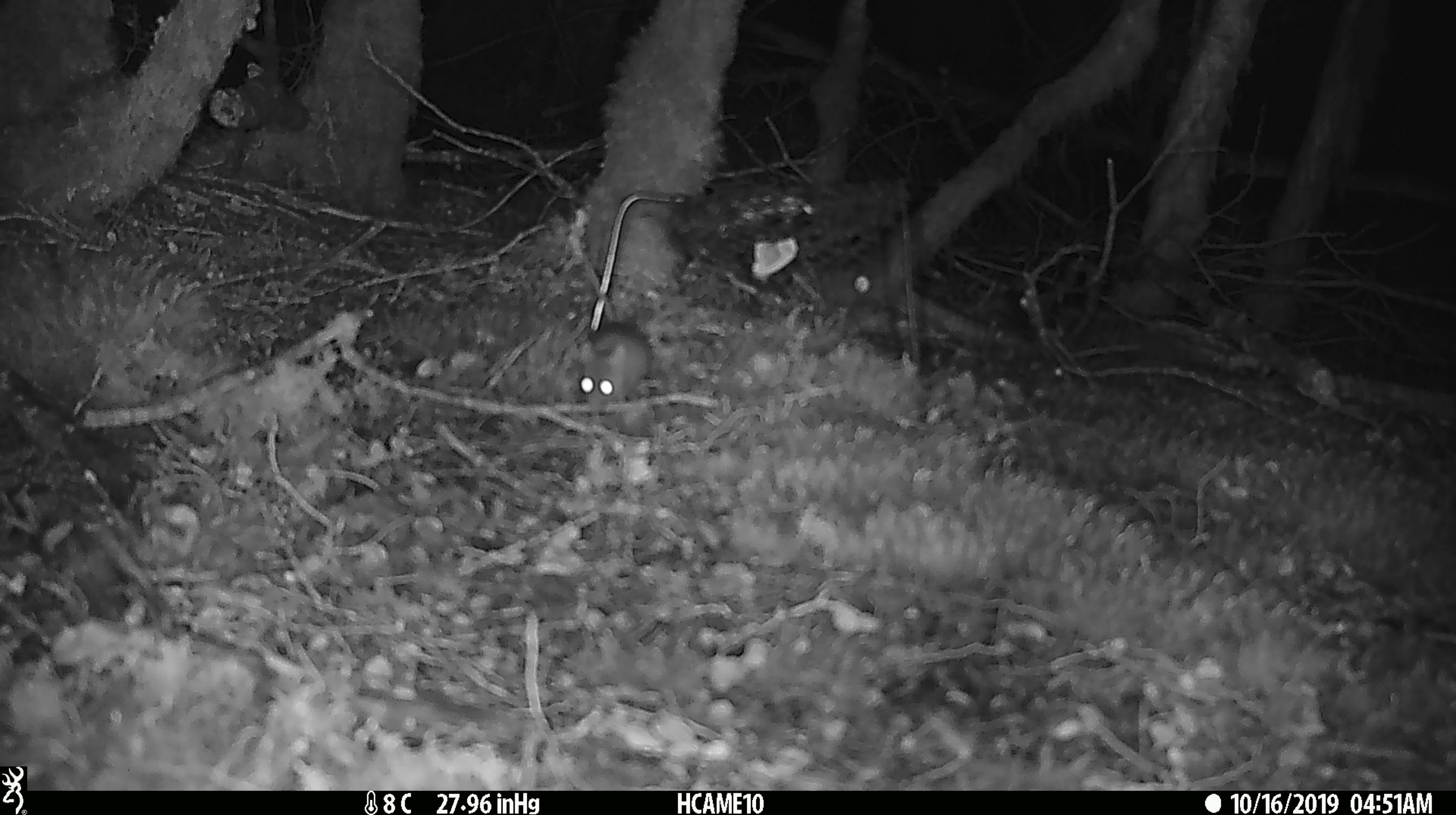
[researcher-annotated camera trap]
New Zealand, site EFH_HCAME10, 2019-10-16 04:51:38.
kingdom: Animalia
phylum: Chordata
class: Mammalia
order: Rodentia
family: Muridae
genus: Mus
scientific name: Mus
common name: mouse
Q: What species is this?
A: Mouse (Mus).